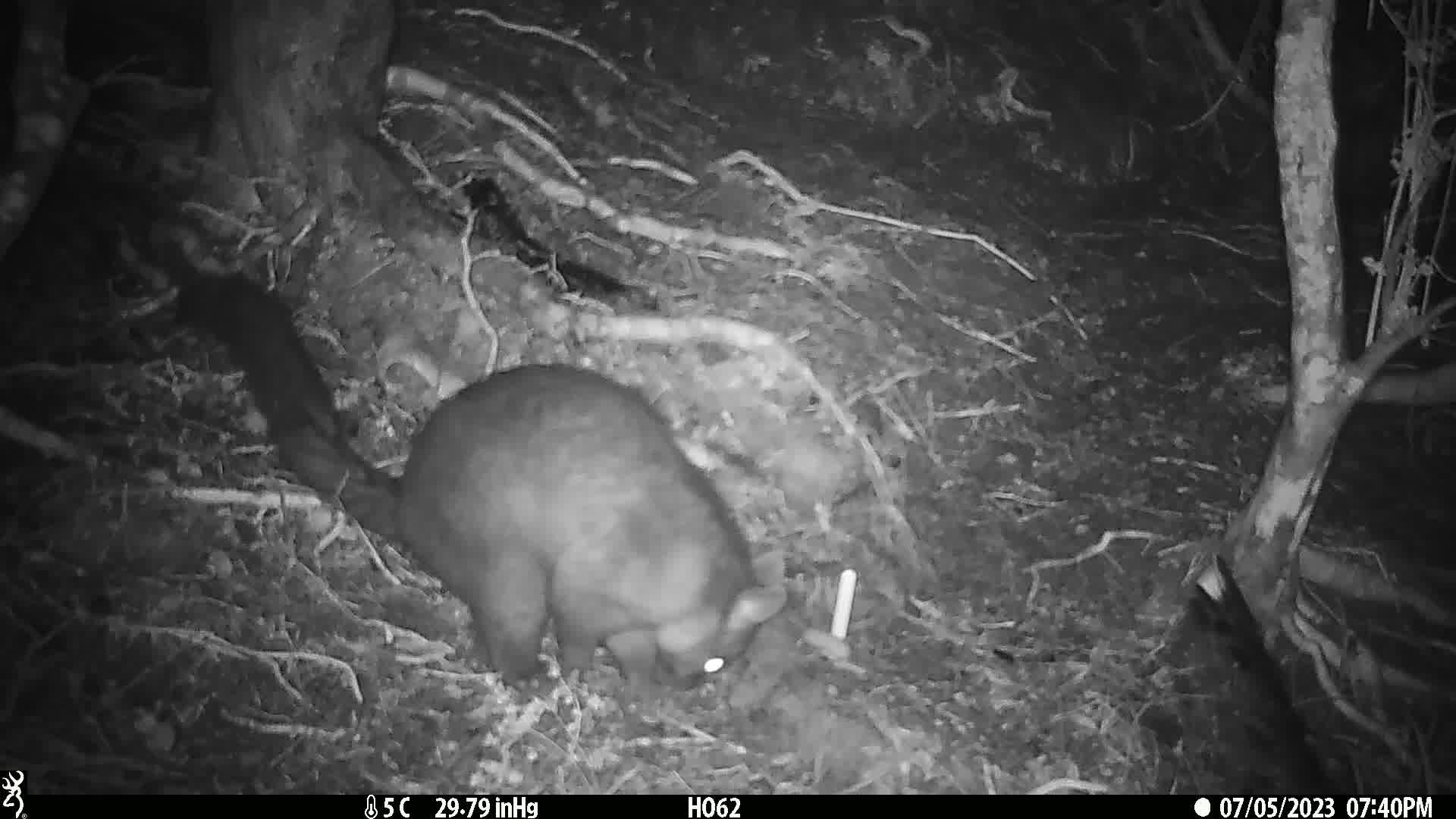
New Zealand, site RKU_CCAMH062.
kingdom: Animalia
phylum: Chordata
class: Mammalia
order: Diprotodontia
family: Phalangeridae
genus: Trichosurus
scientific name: Trichosurus vulpecula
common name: common brushtail possum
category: possum